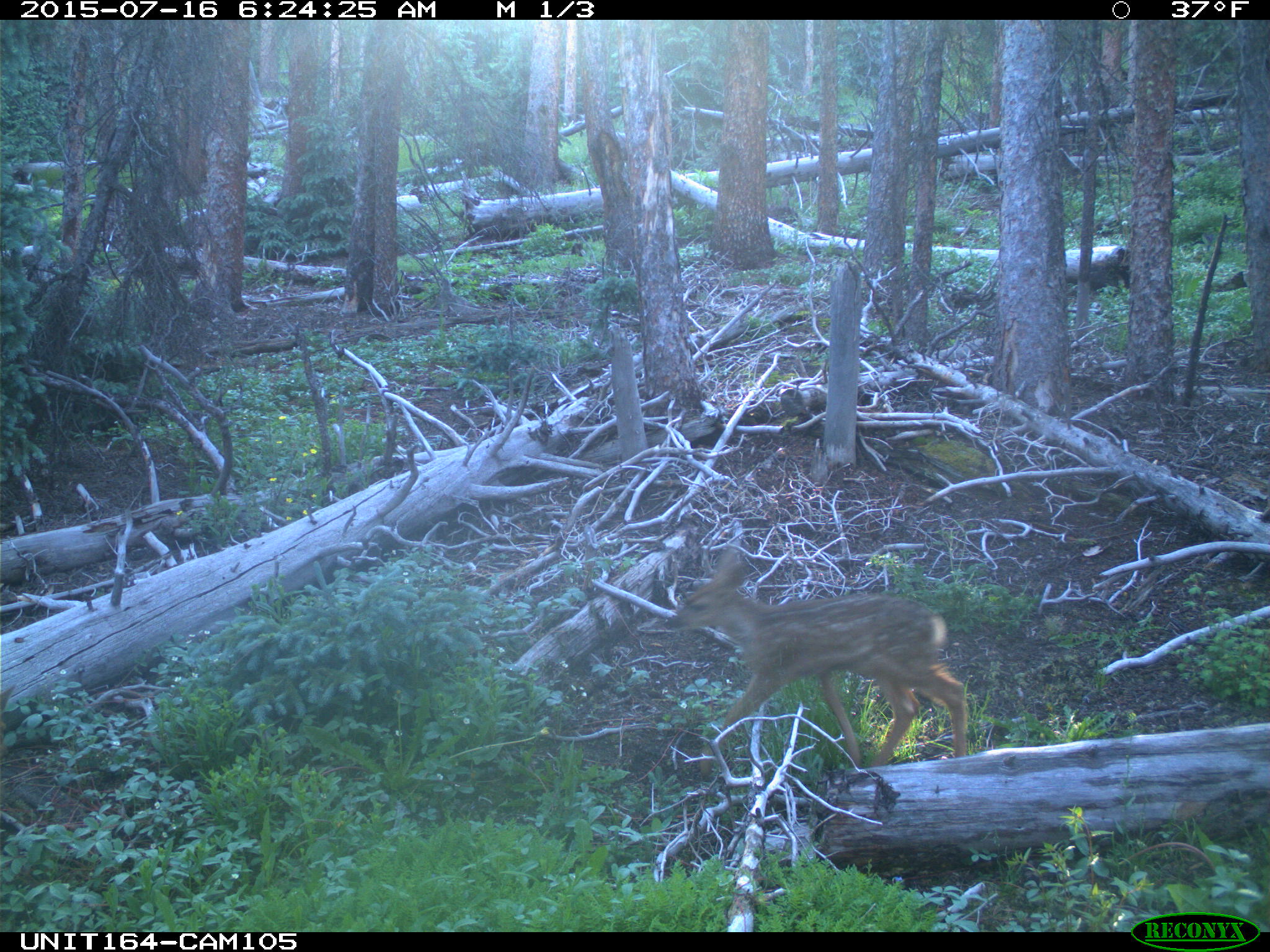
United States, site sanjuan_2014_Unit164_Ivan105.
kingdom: Animalia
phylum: Chordata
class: Mammalia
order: Artiodactyla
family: Cervidae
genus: Odocoileus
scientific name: Odocoileus hemionus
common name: mule deer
Odocoileus hemionus (mule deer).